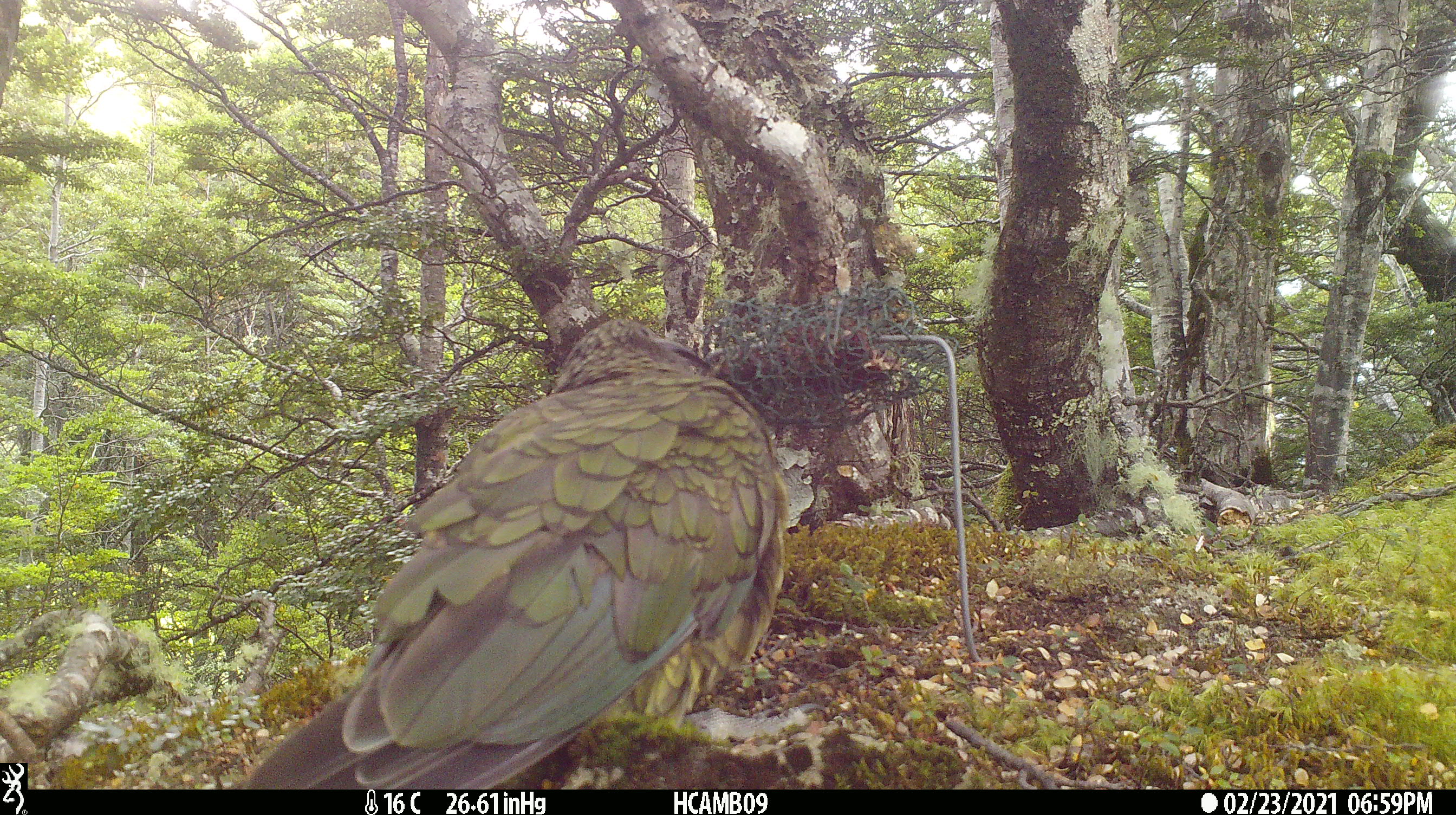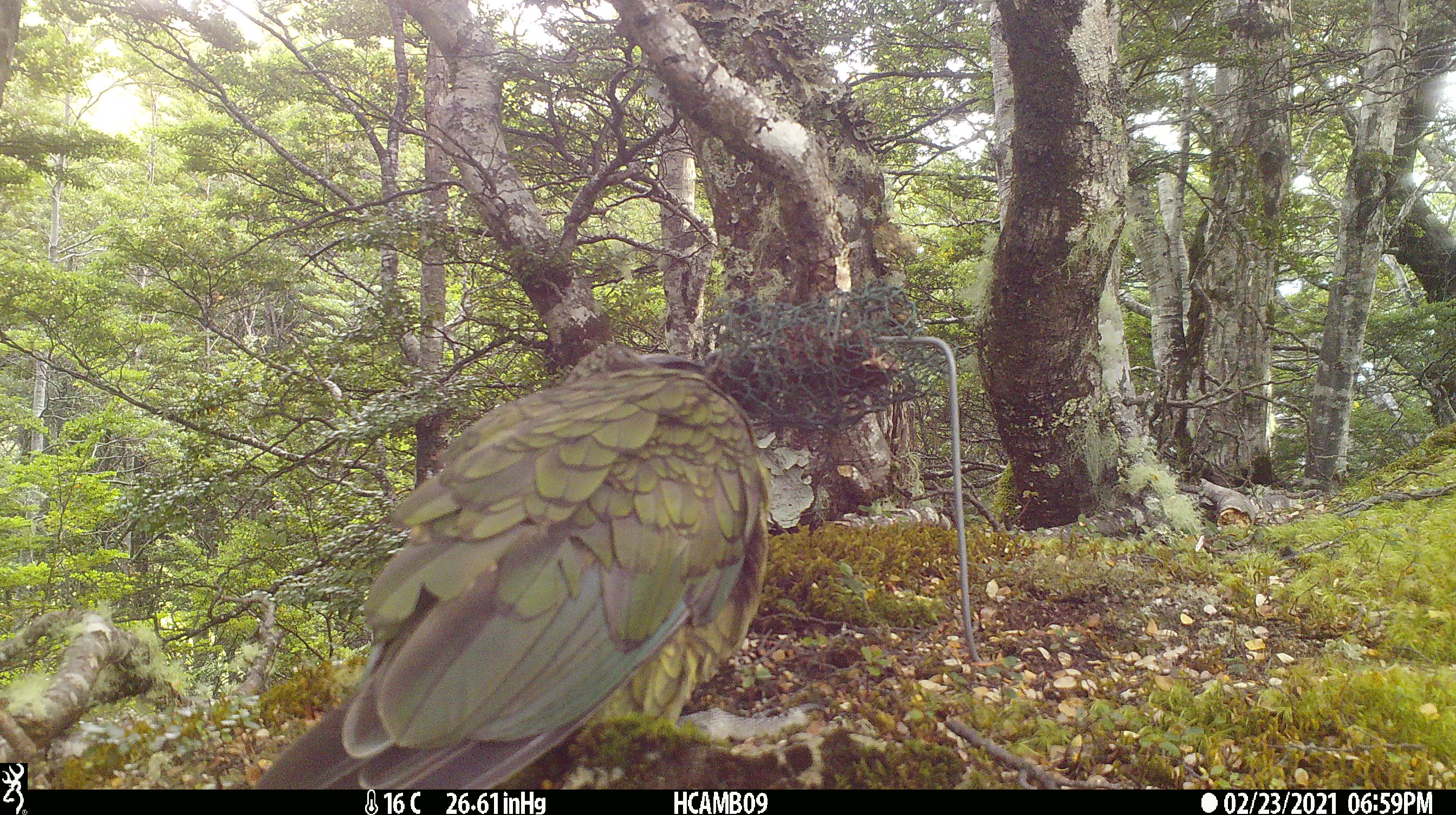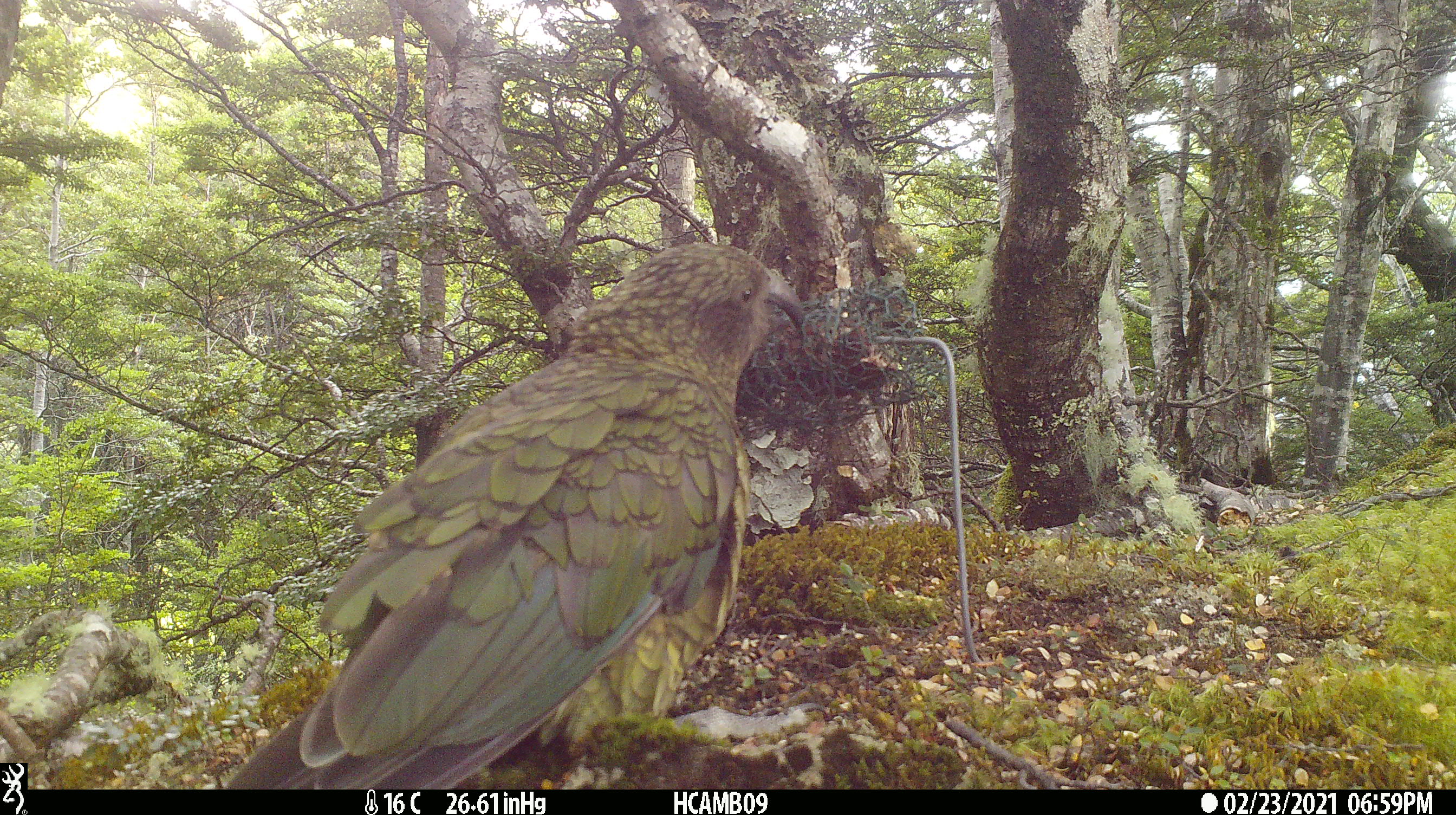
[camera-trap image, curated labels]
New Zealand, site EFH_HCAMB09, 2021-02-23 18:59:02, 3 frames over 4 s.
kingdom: Animalia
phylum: Chordata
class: Aves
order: Psittaciformes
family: Strigopidae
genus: Nestor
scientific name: Nestor notabilis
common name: kea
Kea (Nestor notabilis).